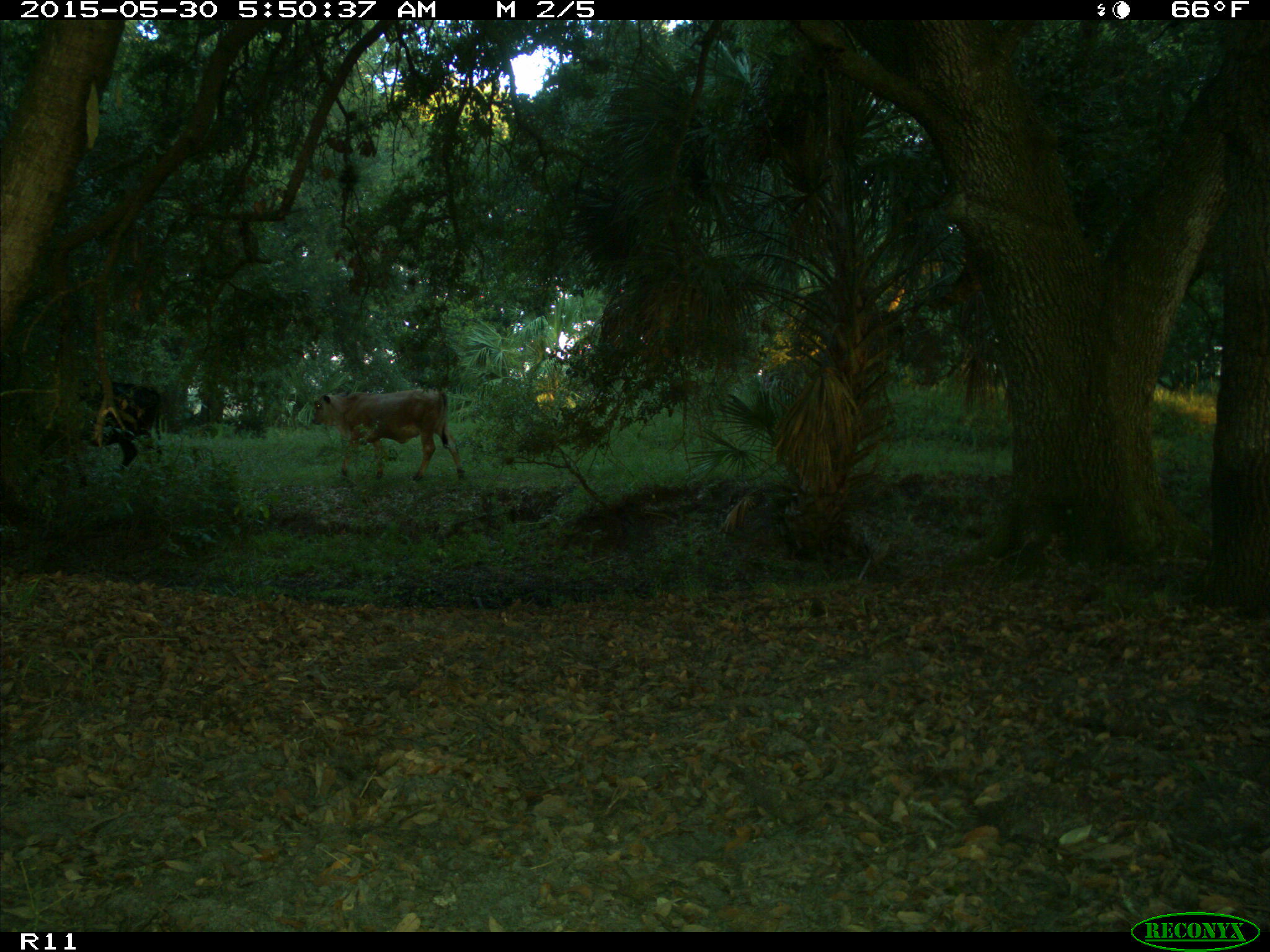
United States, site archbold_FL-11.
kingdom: Animalia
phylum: Chordata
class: Mammalia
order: Artiodactyla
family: Bovidae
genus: Bos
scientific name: Bos taurus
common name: domestic cow